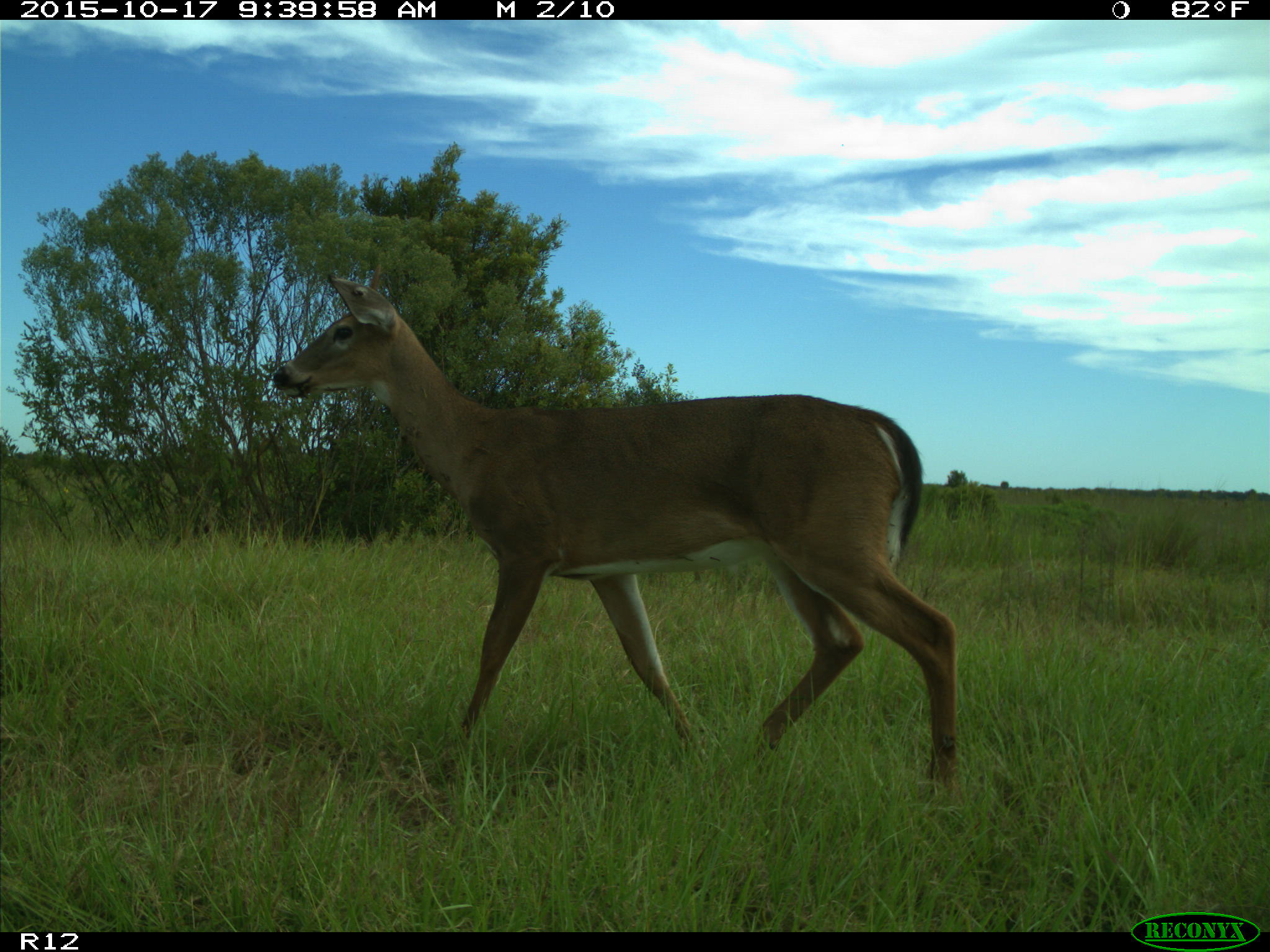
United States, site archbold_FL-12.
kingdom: Animalia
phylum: Chordata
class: Mammalia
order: Artiodactyla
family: Cervidae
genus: Odocoileus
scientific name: Odocoileus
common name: deer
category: unidentified deer